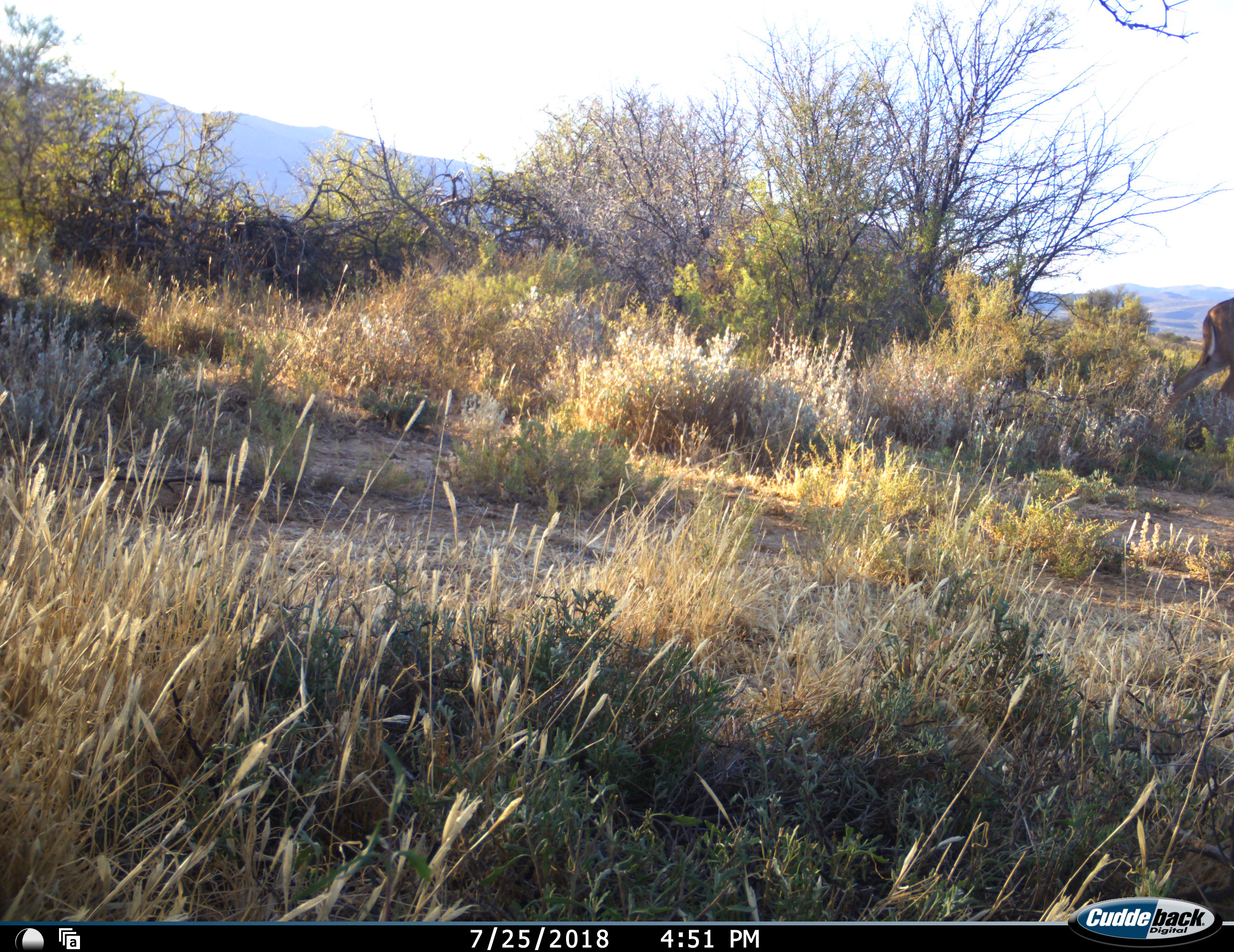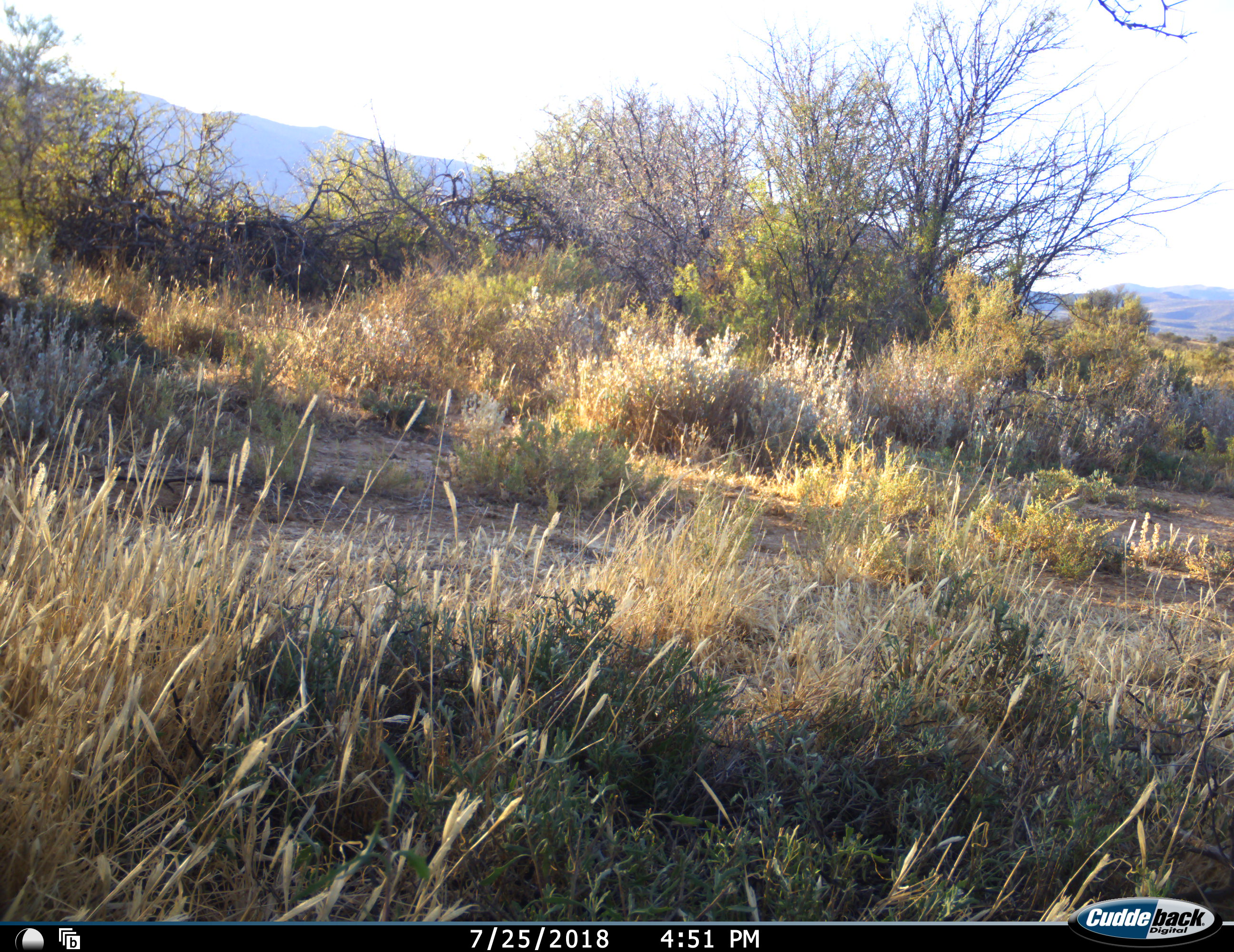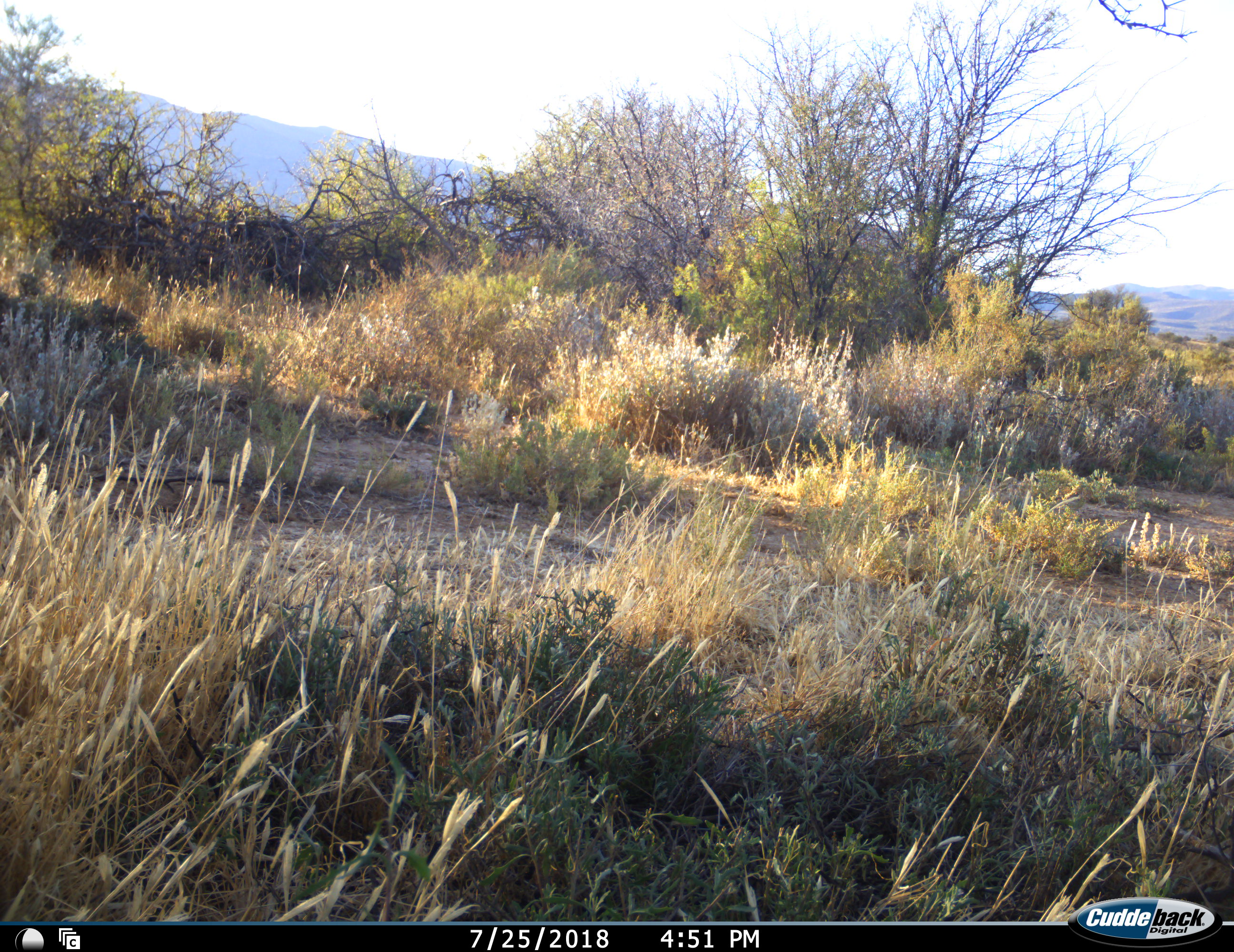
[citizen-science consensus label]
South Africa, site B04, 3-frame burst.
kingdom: Animalia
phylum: Chordata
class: Mammalia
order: Artiodactyla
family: Bovidae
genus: Tragelaphus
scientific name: Tragelaphus strepsiceros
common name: greater kudu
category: kudu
Kudu (greater kudu) (Tragelaphus strepsiceros), count 1. Behavior (volunteer vote fractions): standing 0%, resting 0%, moving 100%, interacting 0%. Young present (vote fraction): 0%. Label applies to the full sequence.